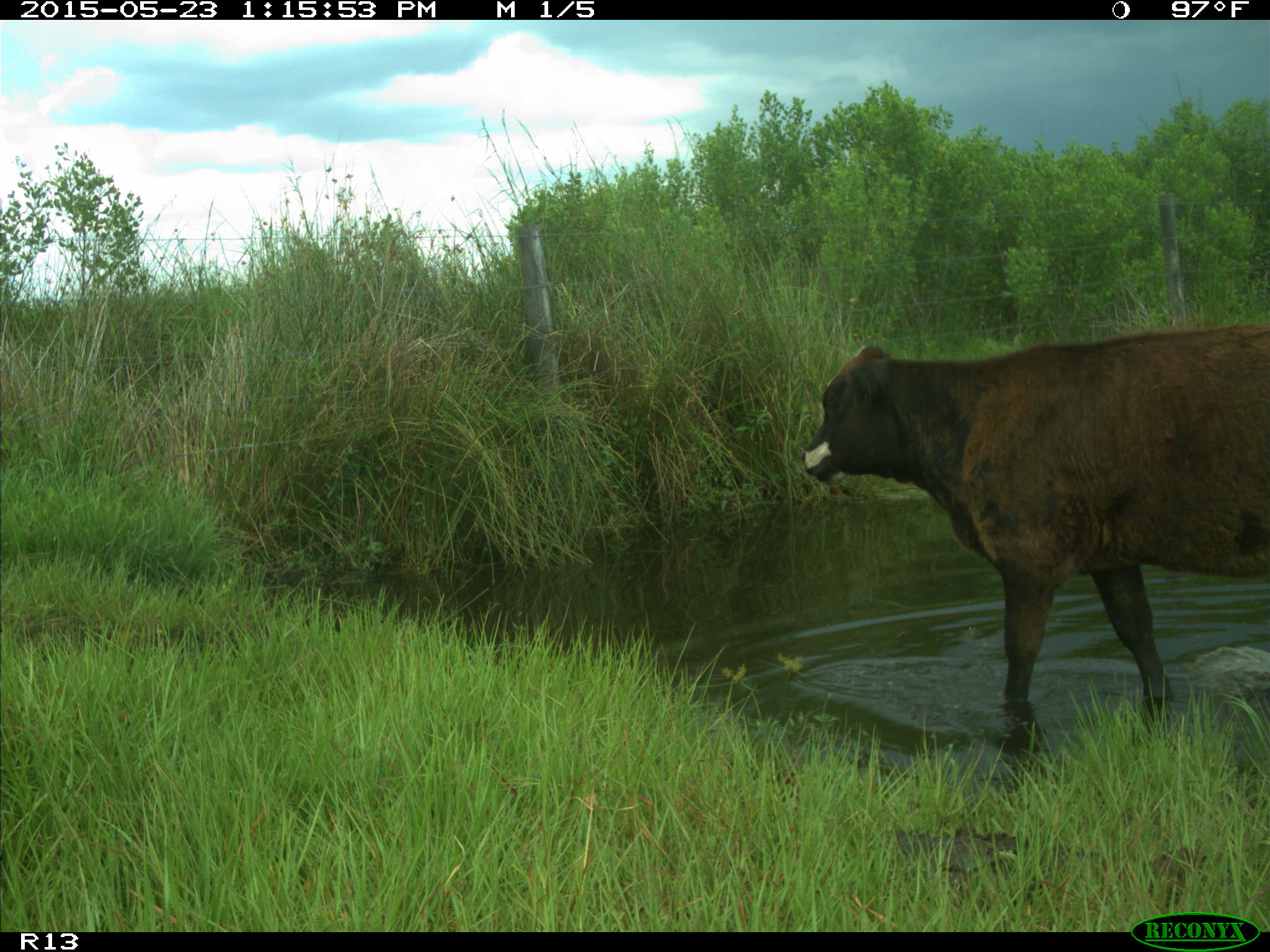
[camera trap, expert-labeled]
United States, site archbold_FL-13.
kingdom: Animalia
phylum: Chordata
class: Mammalia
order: Artiodactyla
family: Bovidae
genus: Bos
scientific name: Bos taurus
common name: domestic cow